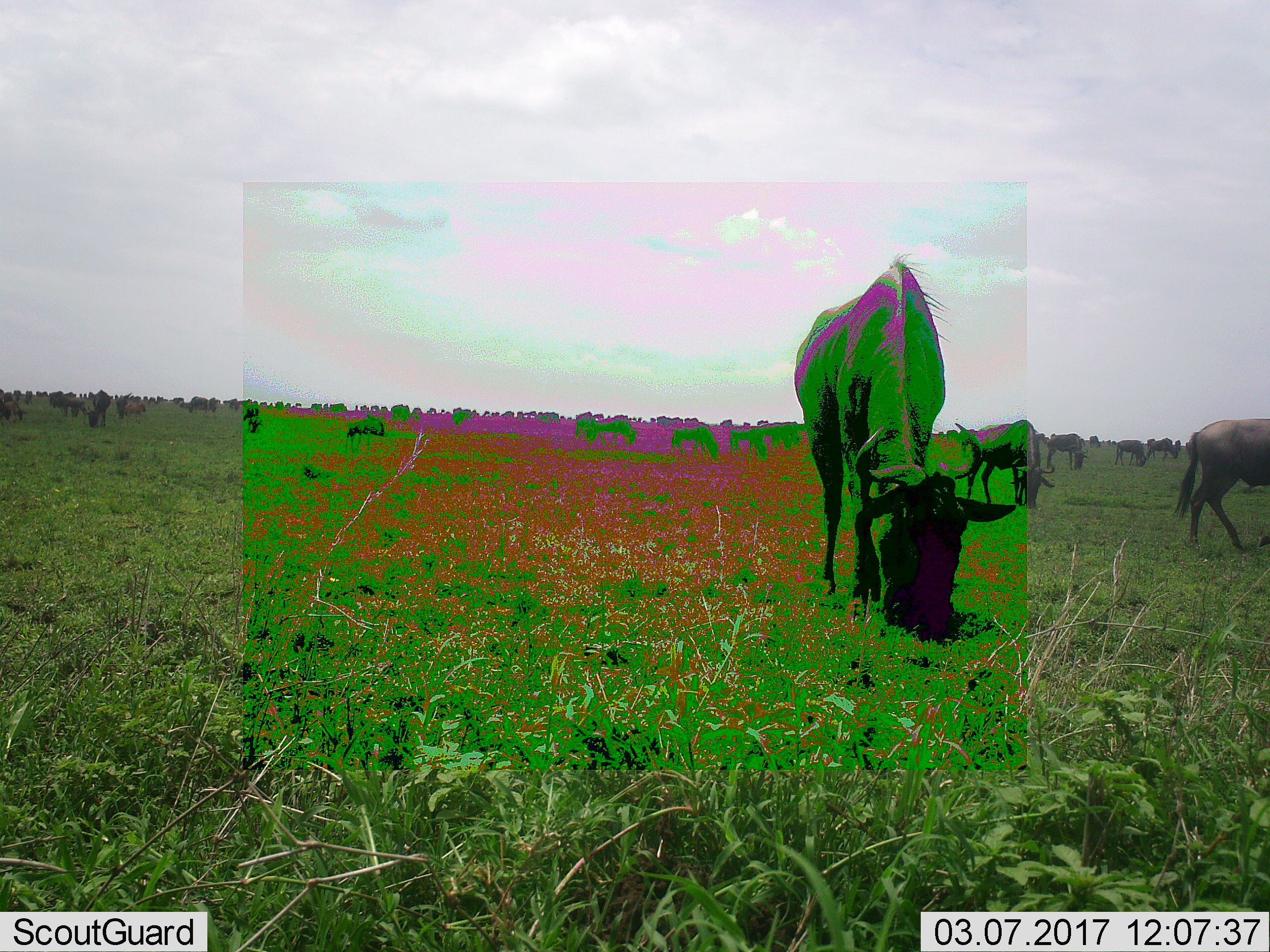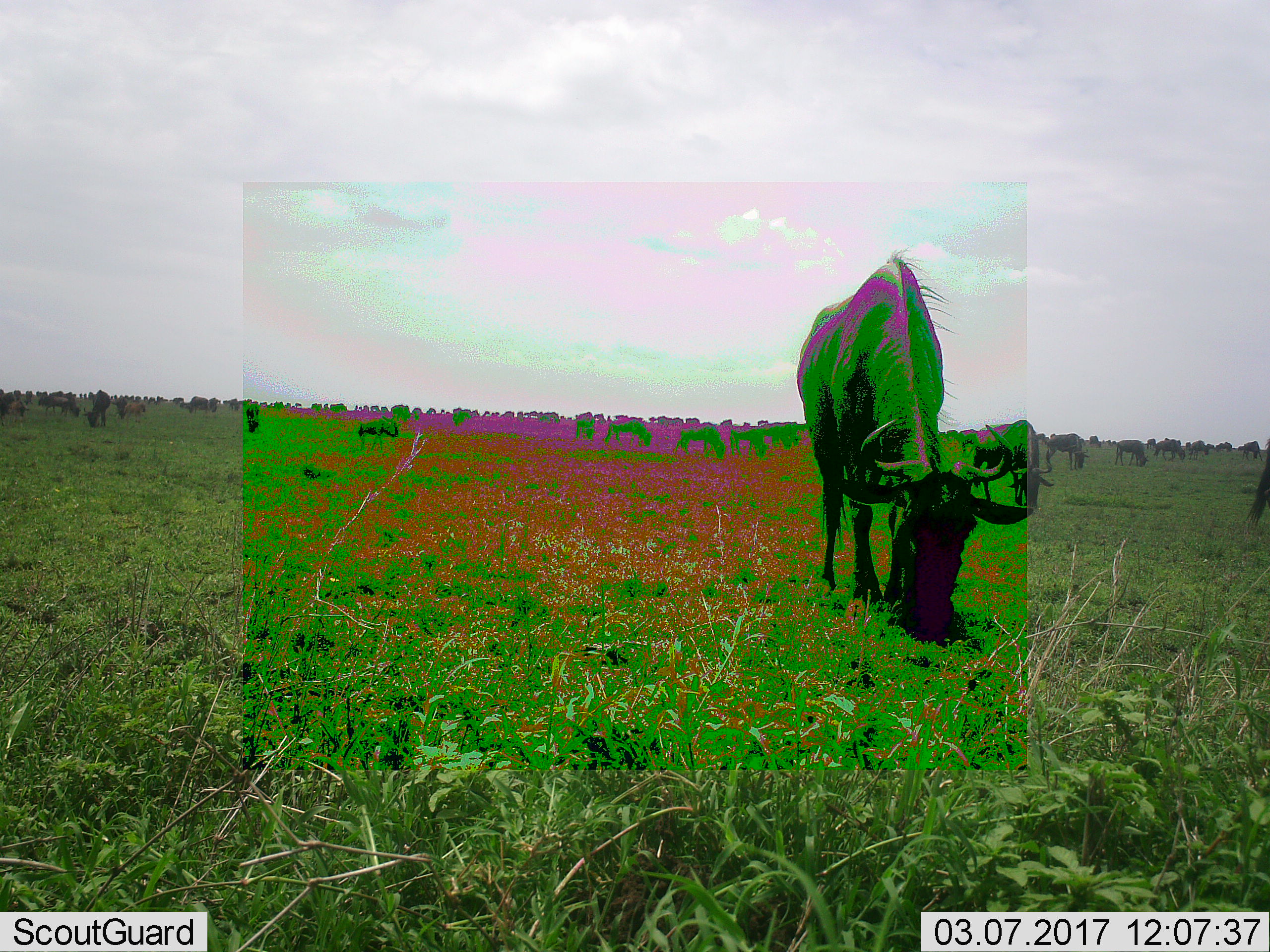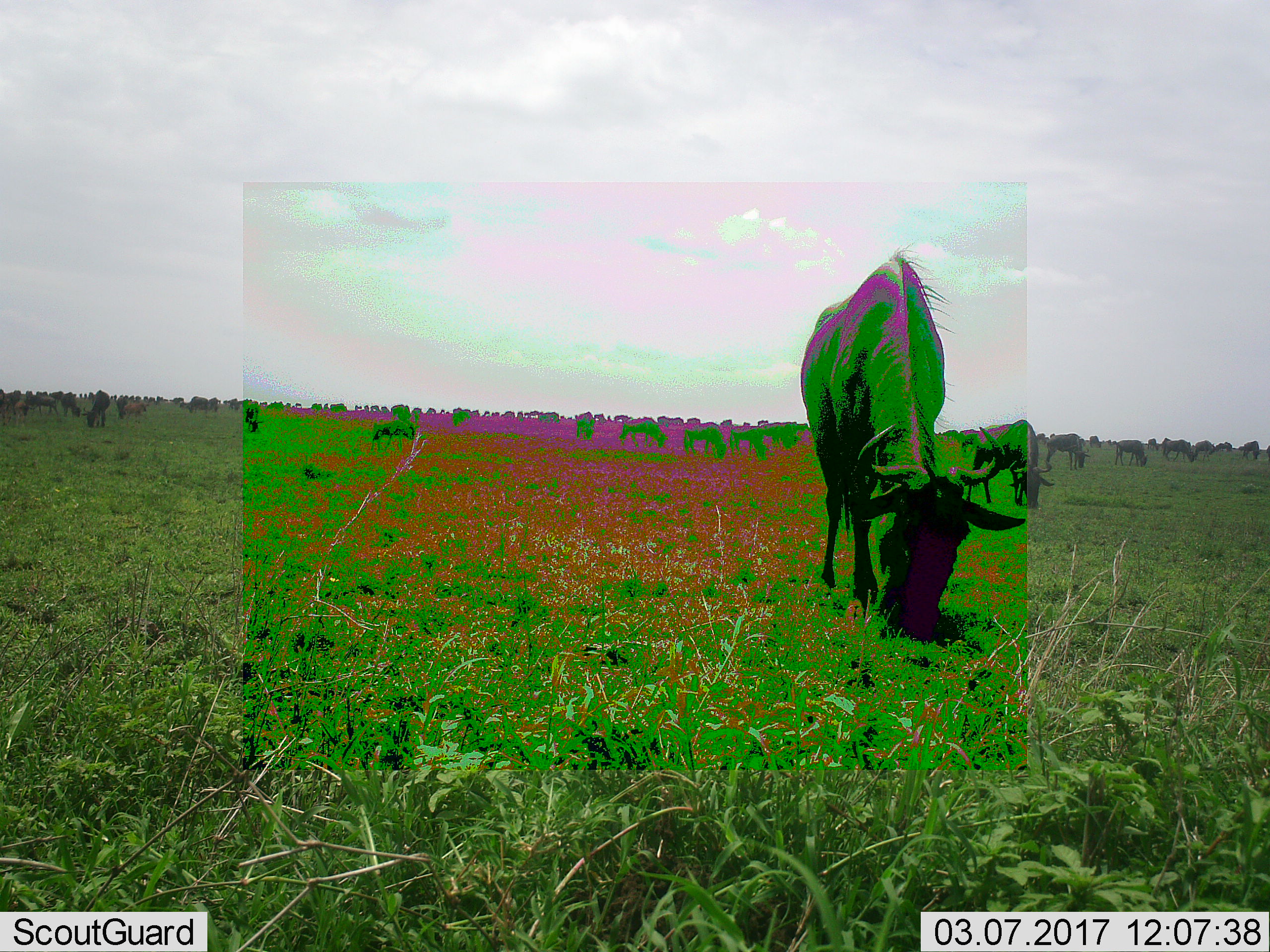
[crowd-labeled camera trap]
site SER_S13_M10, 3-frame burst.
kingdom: Animalia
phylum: Chordata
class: Mammalia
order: Artiodactyla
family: Bovidae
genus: Connochaetes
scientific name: Connochaetes taurinus taurinus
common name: blue wildebeest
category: wildebeestblue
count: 51+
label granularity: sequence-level